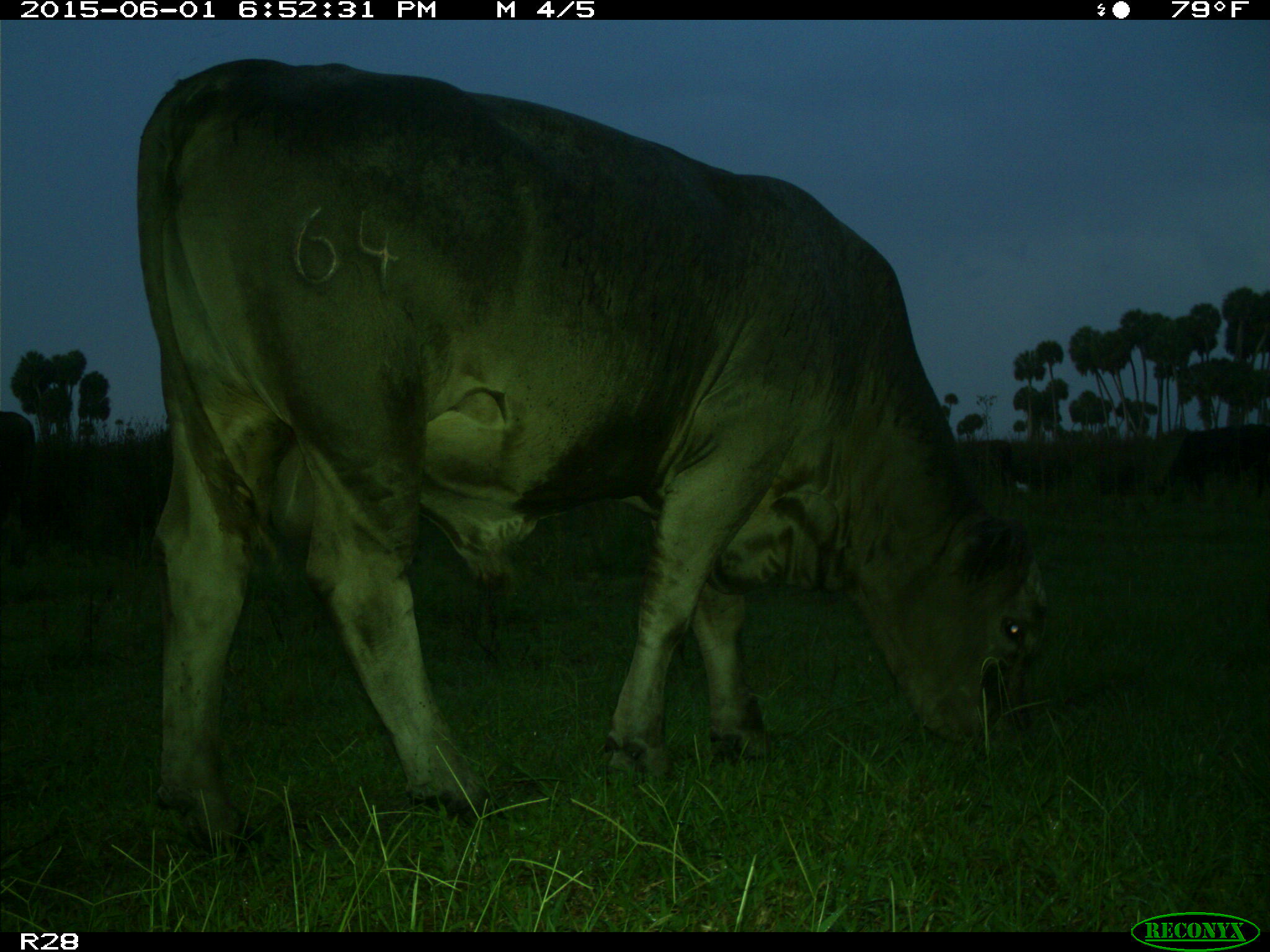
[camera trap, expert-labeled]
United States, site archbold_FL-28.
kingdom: Animalia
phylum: Chordata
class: Mammalia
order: Artiodactyla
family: Bovidae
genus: Bos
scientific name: Bos taurus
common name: domestic cow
Bos taurus (domestic cow).